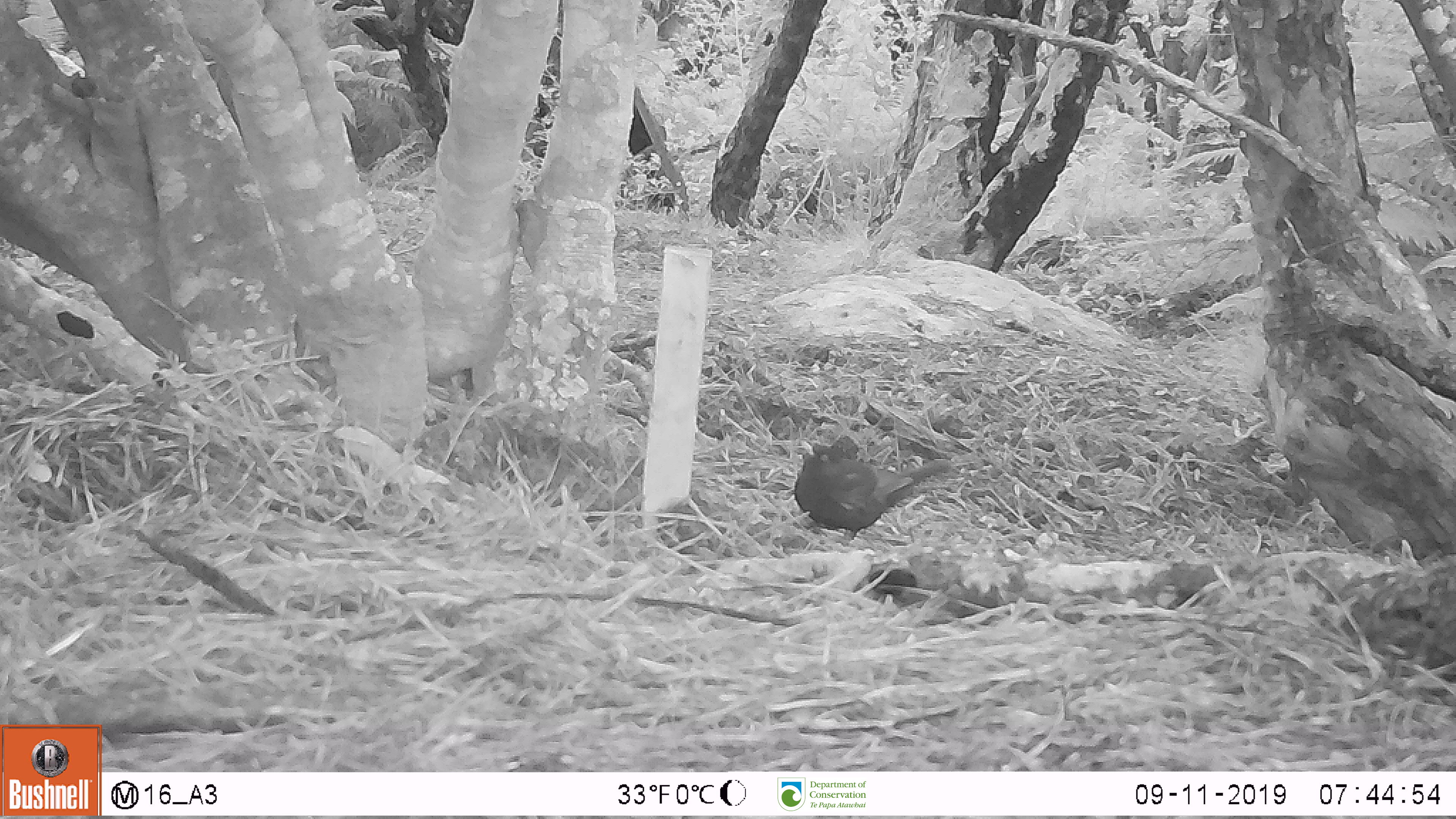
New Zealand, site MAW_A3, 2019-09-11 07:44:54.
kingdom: Animalia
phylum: Chordata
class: Aves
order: Passeriformes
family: Turdidae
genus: Turdus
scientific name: Turdus merula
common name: eurasian blackbird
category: blackbird